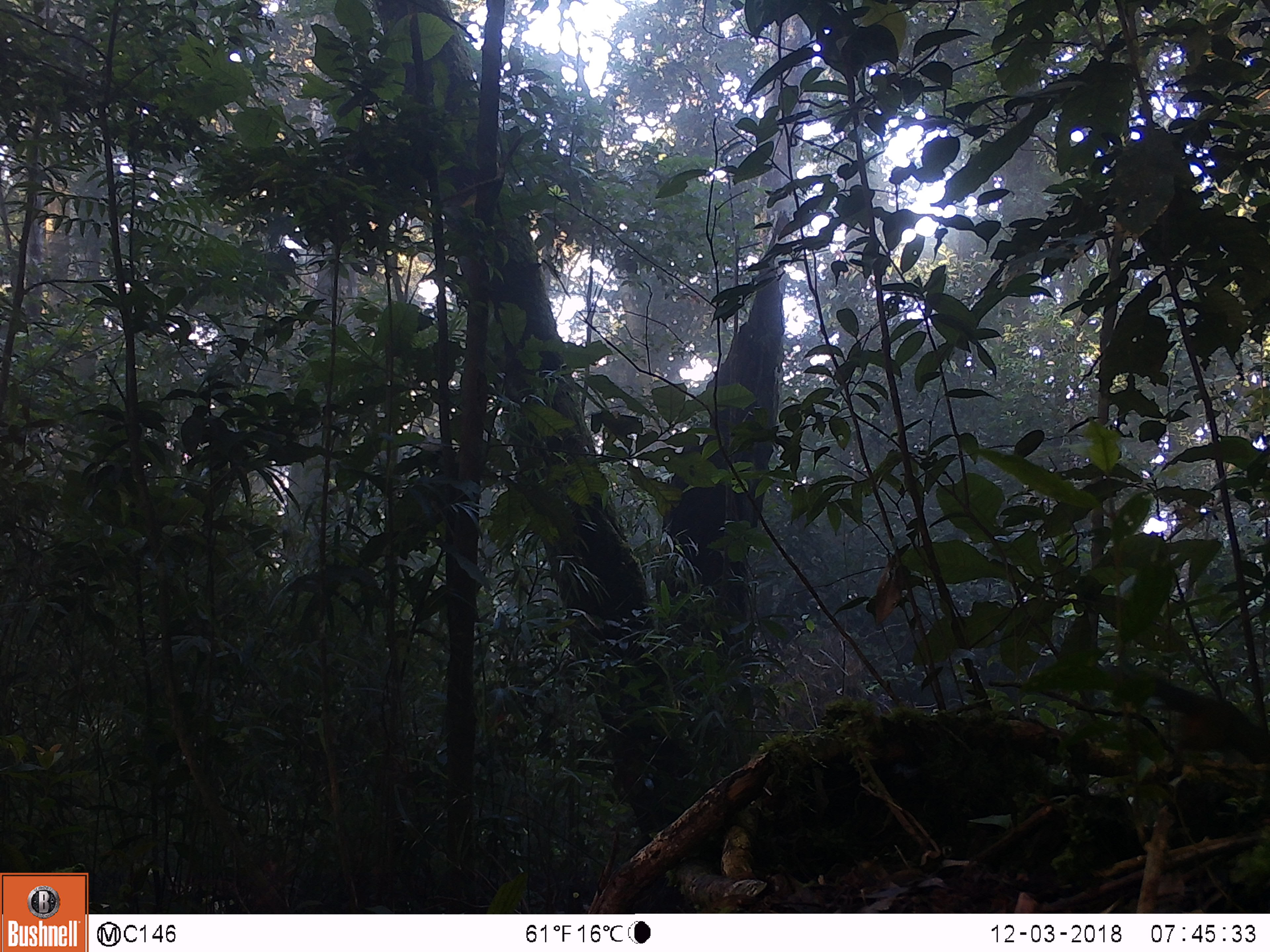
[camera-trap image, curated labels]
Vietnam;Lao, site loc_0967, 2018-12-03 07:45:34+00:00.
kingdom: Animalia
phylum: Chordata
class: Mammalia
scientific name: Mammalia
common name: mammal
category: unidentified small mammal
Unidentified small mammal (mammal) (Mammalia). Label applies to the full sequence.